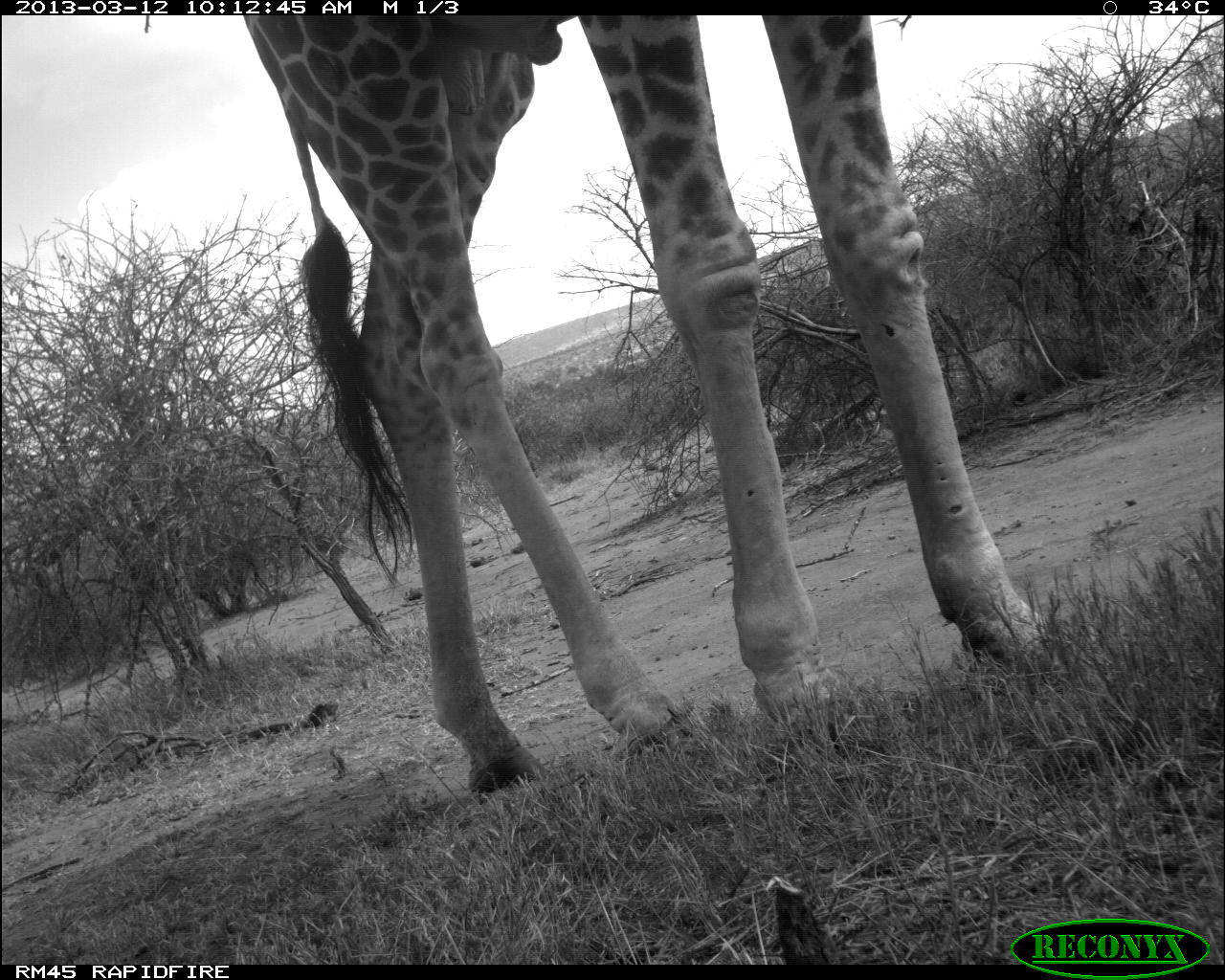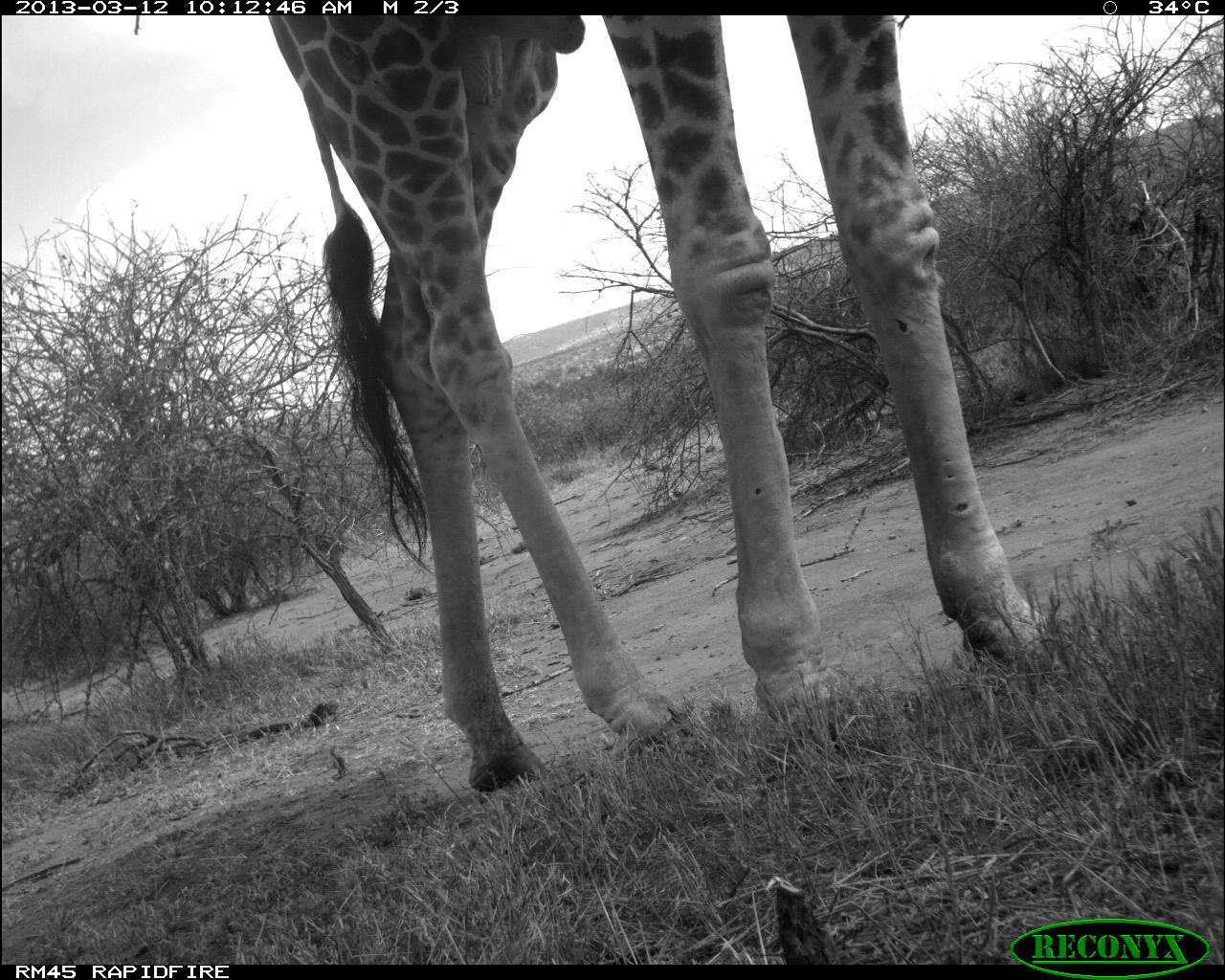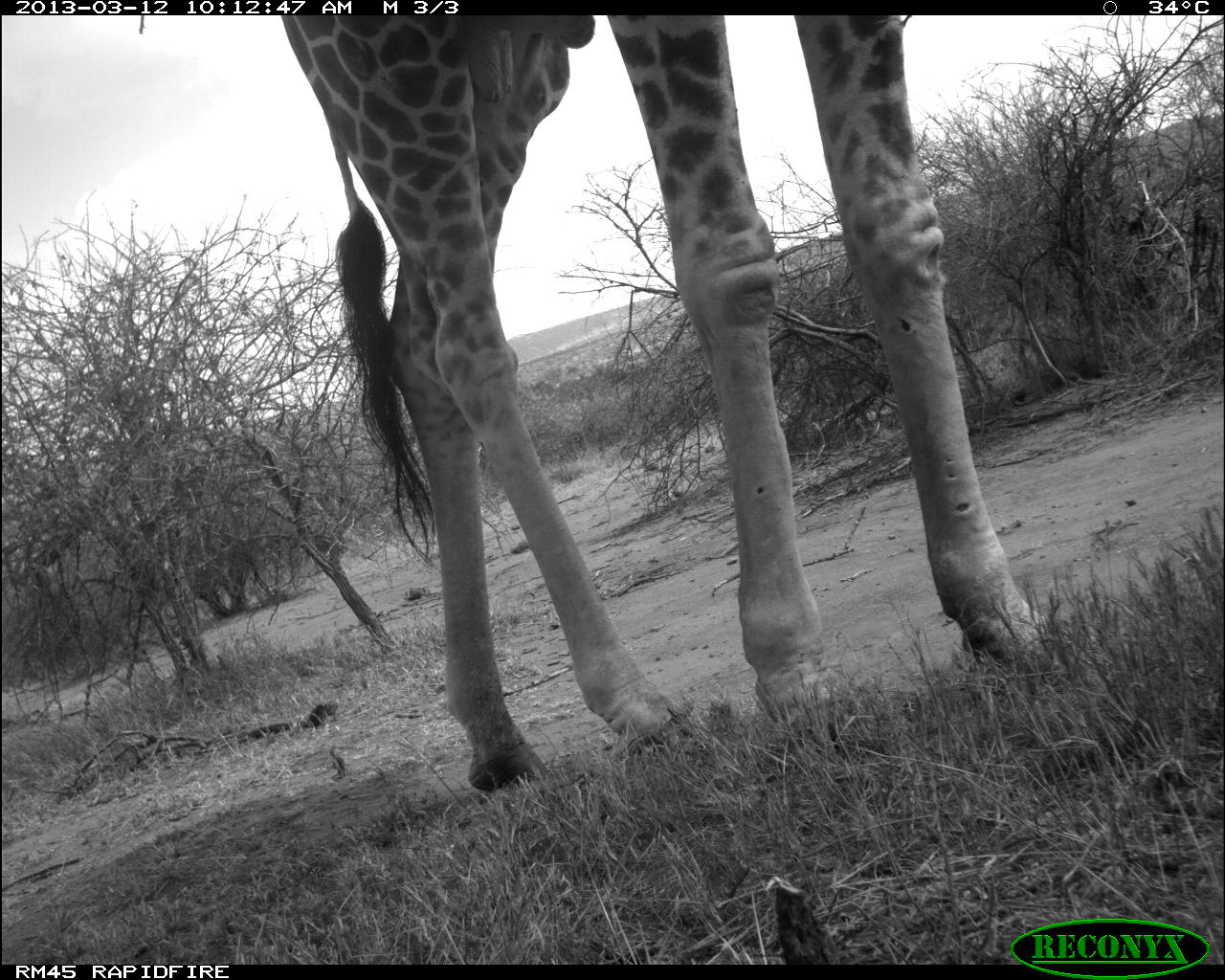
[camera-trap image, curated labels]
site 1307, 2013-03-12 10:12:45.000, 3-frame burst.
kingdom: Animalia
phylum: Chordata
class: Mammalia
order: Artiodactyla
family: Giraffidae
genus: Giraffa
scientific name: Giraffa camelopardalis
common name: giraffe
Giraffa camelopardalis (giraffe), count 1.